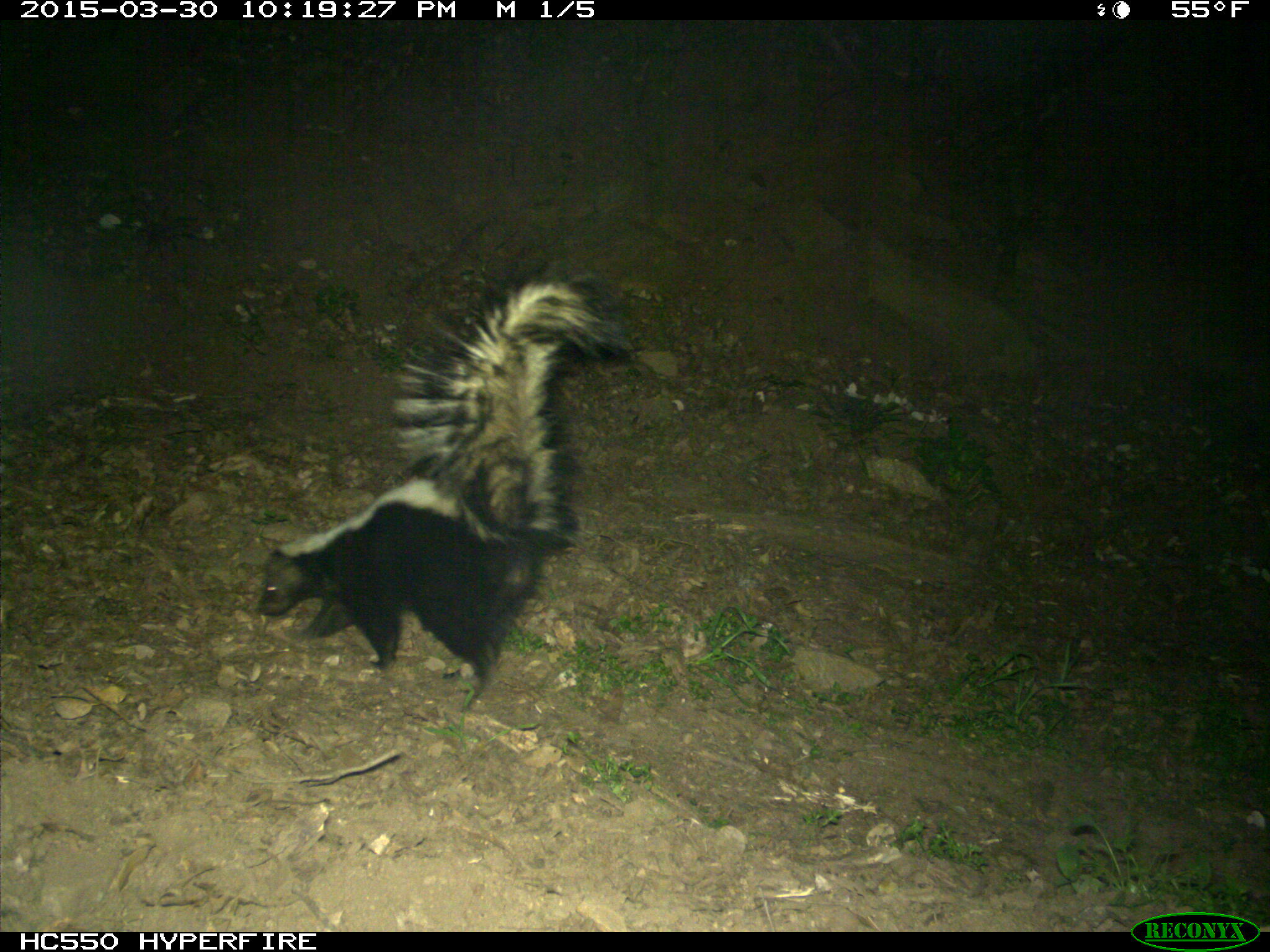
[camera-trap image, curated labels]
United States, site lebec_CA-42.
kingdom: Animalia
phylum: Chordata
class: Mammalia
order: Carnivora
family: Mephitidae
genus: Mephitis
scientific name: Mephitis mephitis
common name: striped skunk